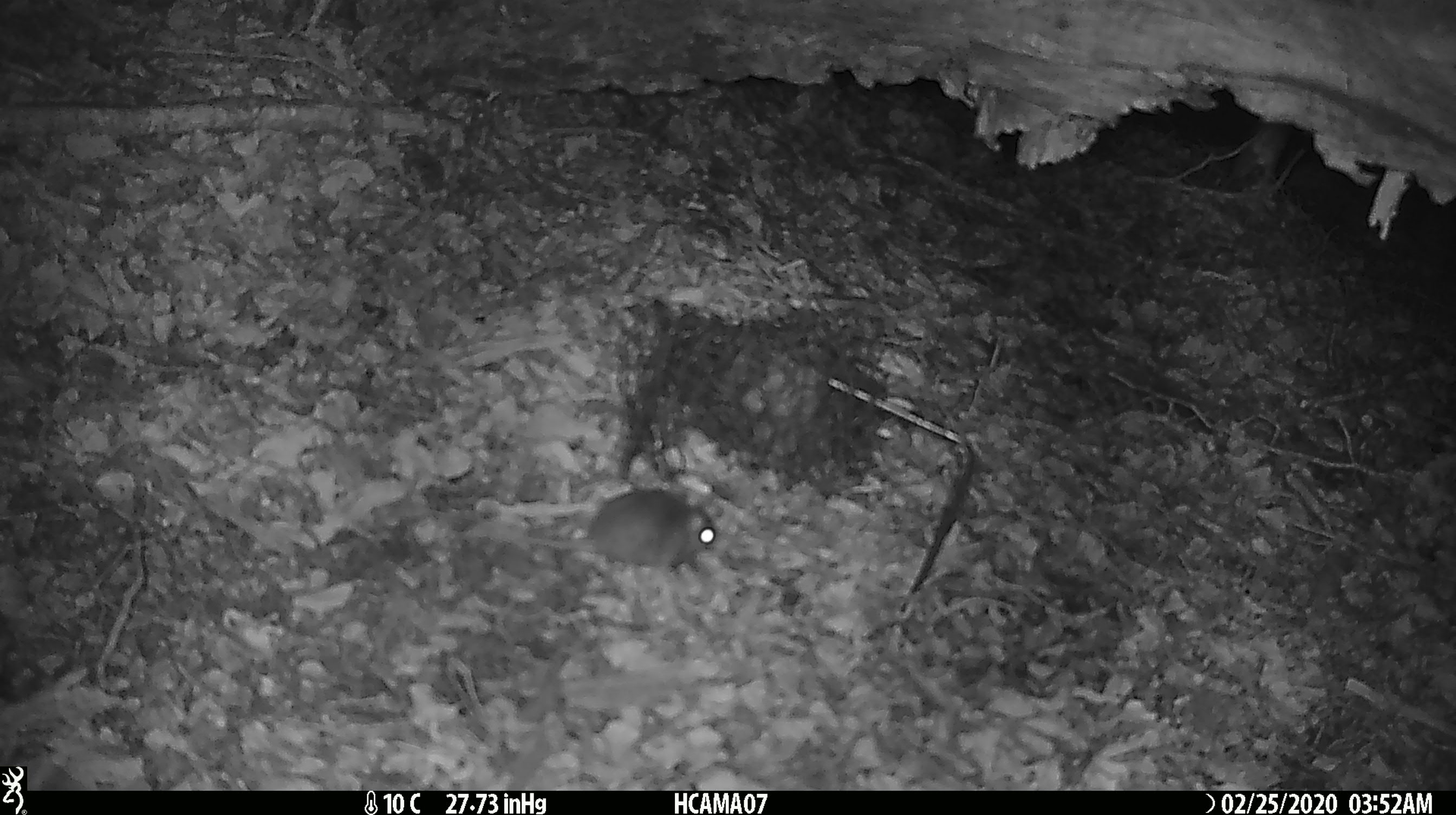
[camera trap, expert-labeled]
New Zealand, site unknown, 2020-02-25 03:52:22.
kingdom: Animalia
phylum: Chordata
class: Mammalia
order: Rodentia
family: Muridae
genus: Mus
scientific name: Mus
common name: mouse